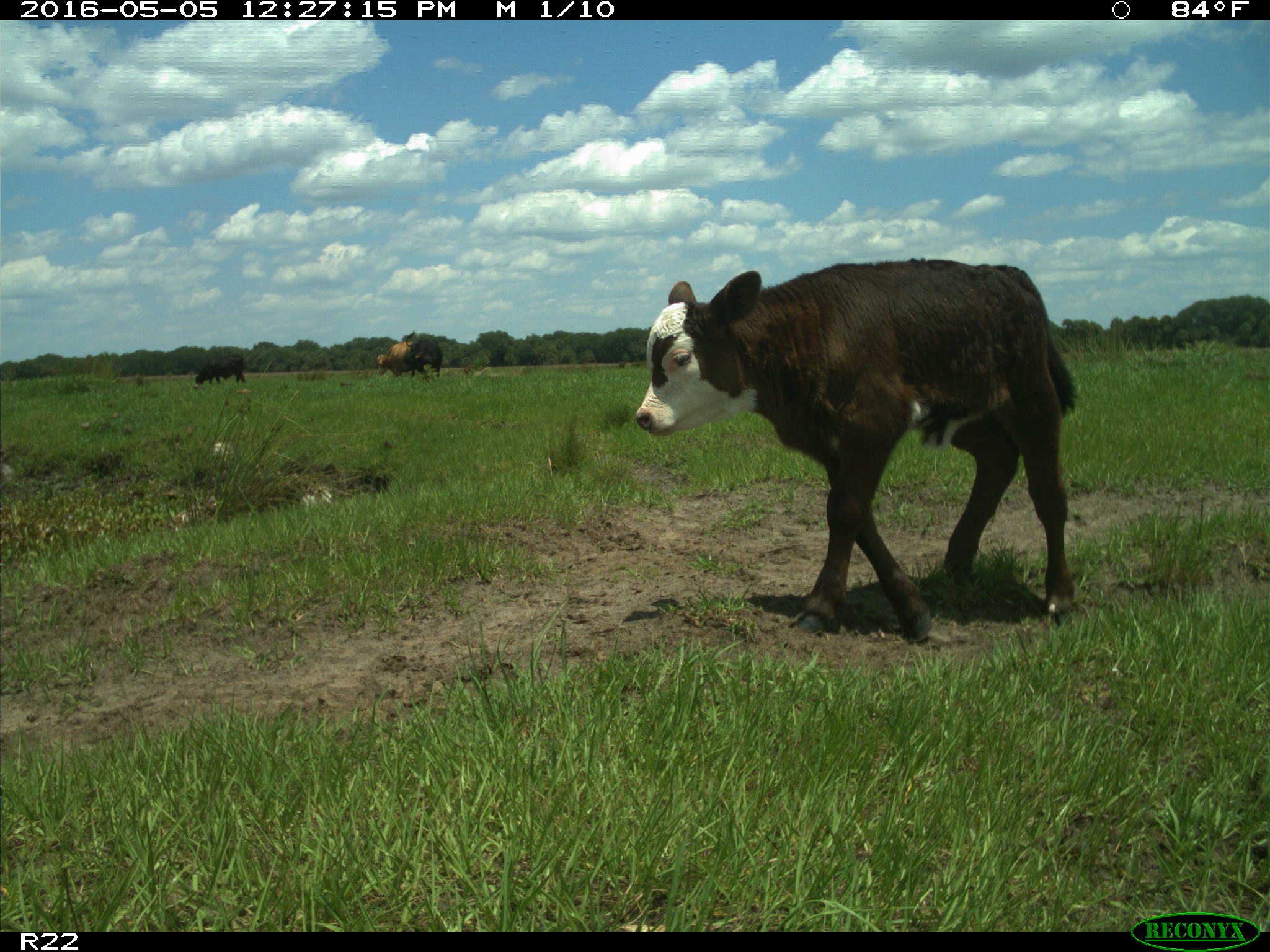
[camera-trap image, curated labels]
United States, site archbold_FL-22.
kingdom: Animalia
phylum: Chordata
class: Mammalia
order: Artiodactyla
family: Bovidae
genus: Bos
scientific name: Bos taurus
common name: domestic cow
Bos taurus (domestic cow).